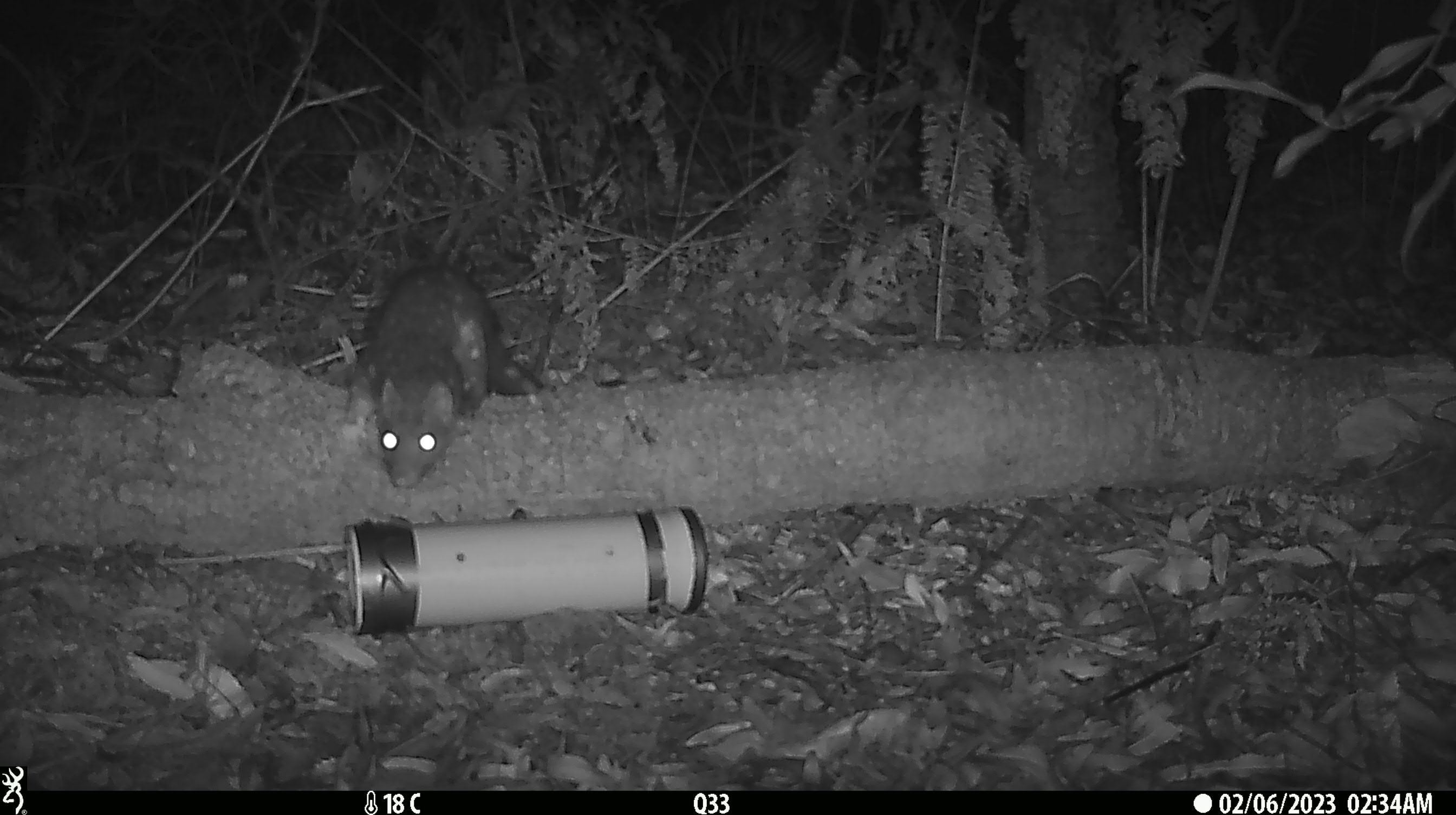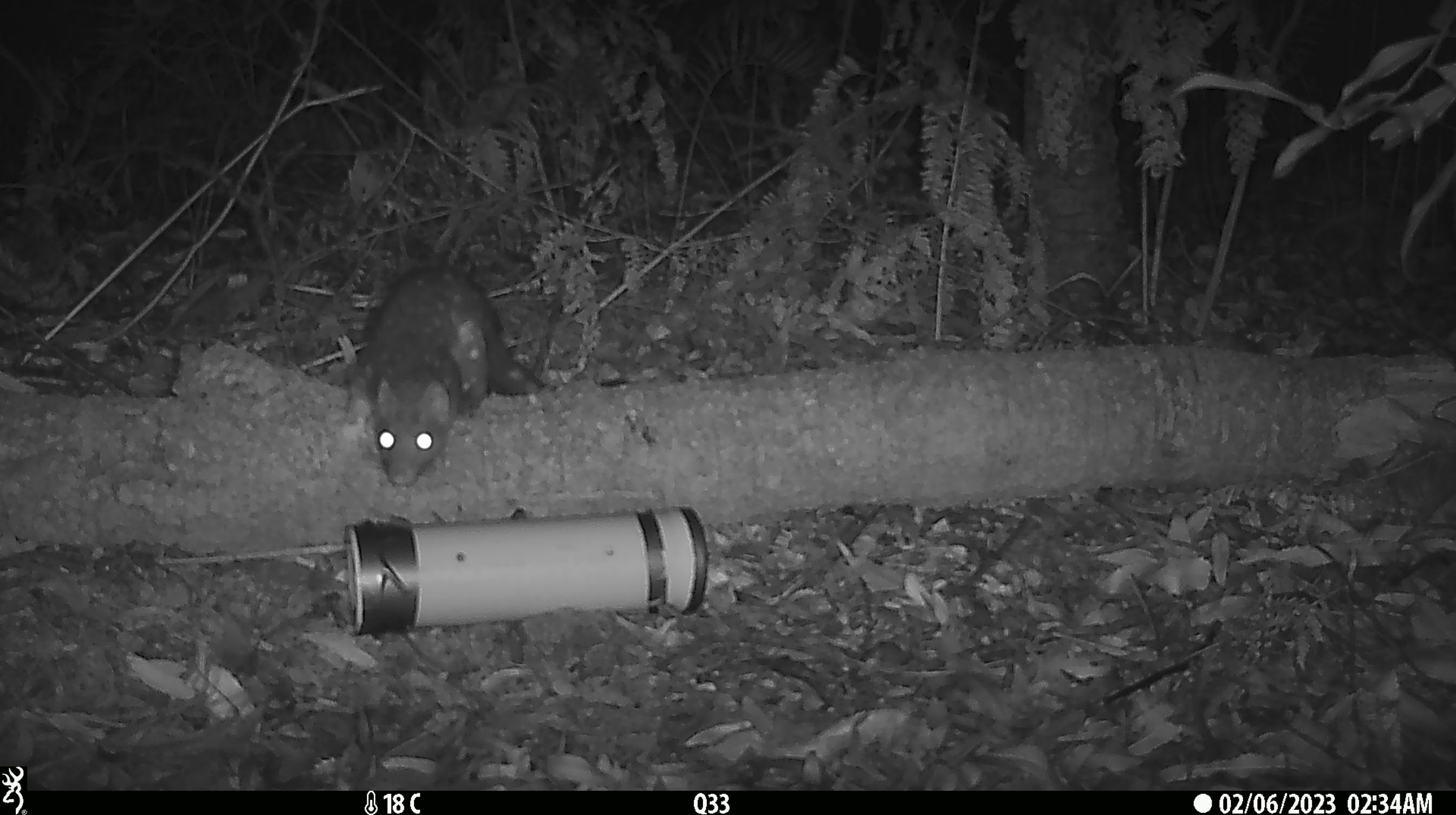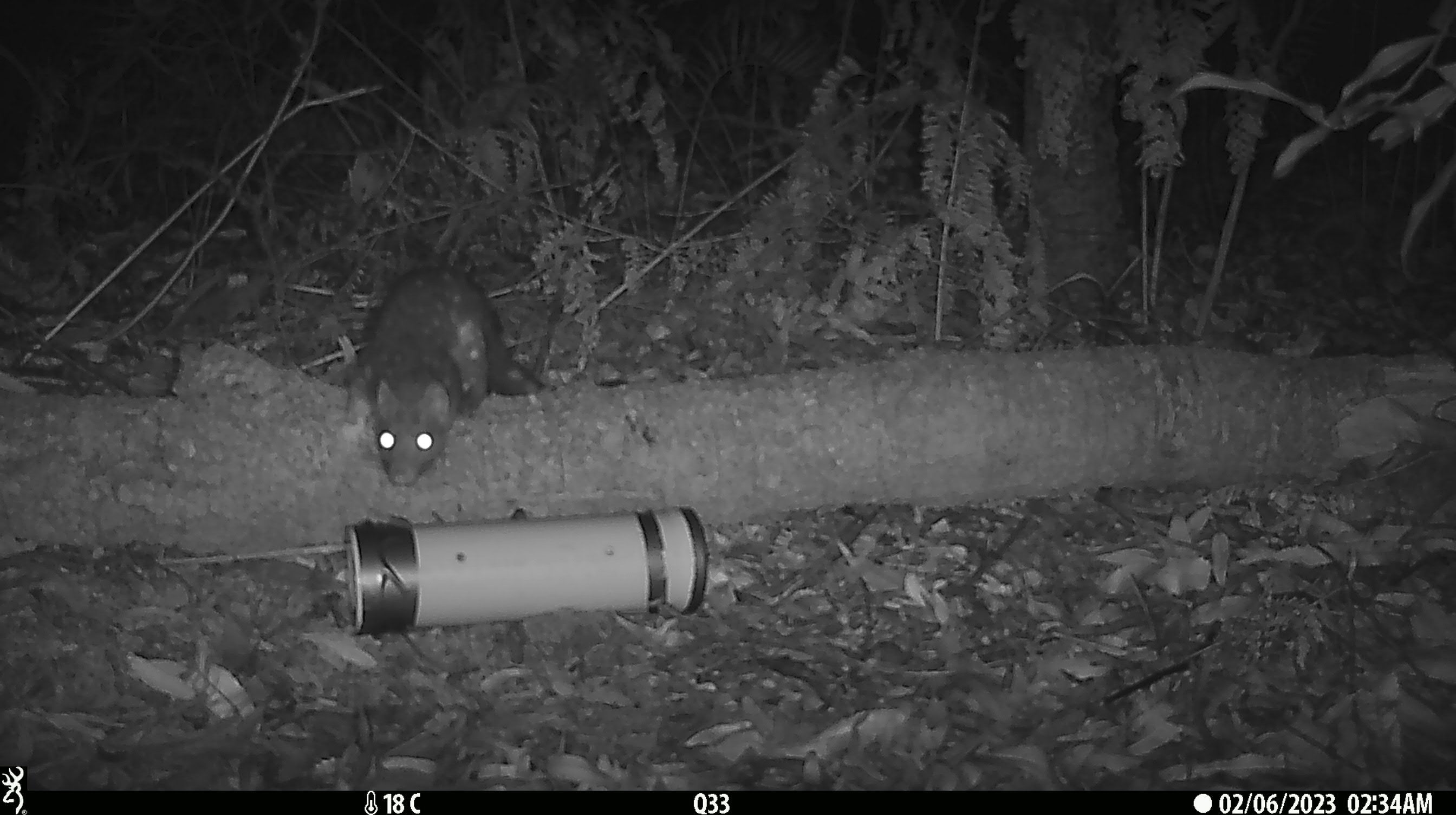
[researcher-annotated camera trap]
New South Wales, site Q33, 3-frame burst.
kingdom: Animalia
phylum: Chordata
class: Mammalia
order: Dasyuromorphia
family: Dasyuridae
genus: Dasyurus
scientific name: Dasyurus maculatus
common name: spotted-tailed quoll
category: quoll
Quoll (spotted-tailed quoll) (Dasyurus maculatus).